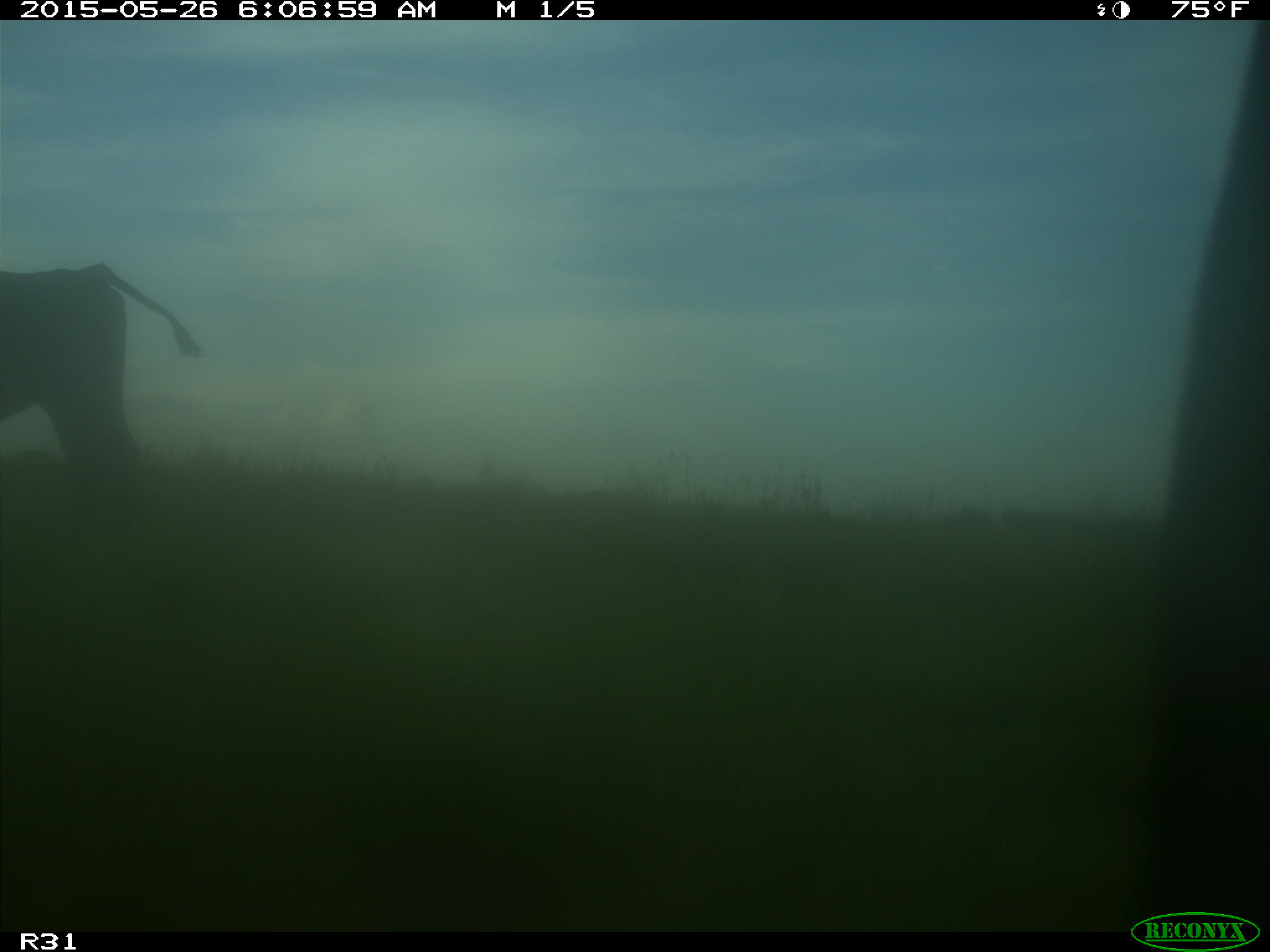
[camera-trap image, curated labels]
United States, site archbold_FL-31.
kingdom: Animalia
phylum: Chordata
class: Mammalia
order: Artiodactyla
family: Bovidae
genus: Bos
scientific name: Bos taurus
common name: domestic cow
Bos taurus (domestic cow).